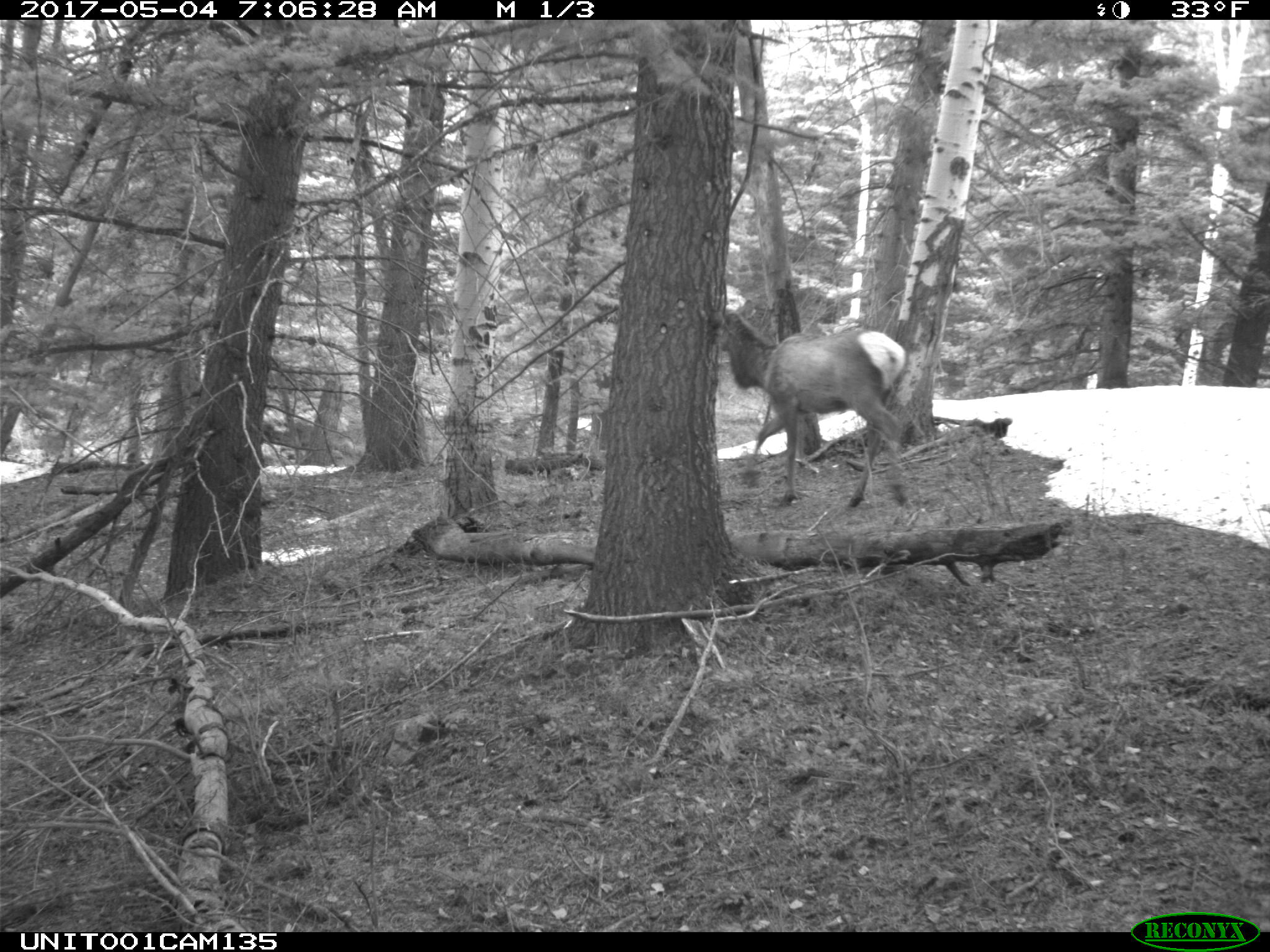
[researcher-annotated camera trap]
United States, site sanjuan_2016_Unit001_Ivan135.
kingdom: Animalia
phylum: Chordata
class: Mammalia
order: Artiodactyla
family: Cervidae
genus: Cervus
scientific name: Cervus elaphus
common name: red deer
Cervus elaphus (red deer).